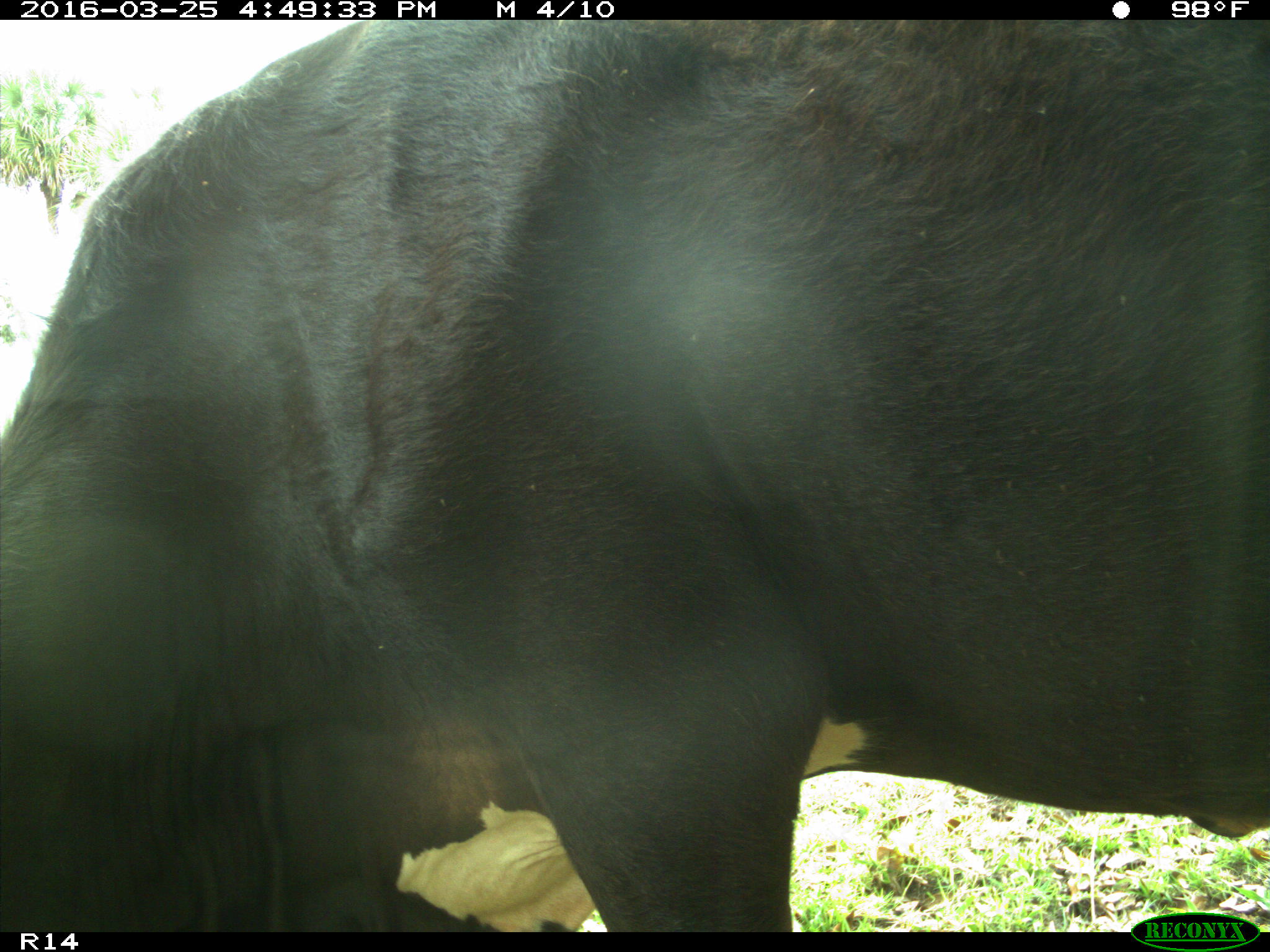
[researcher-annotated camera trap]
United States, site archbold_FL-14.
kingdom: Animalia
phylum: Chordata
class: Mammalia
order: Artiodactyla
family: Bovidae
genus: Bos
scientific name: Bos taurus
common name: domestic cow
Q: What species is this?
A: Bos taurus (domestic cow).